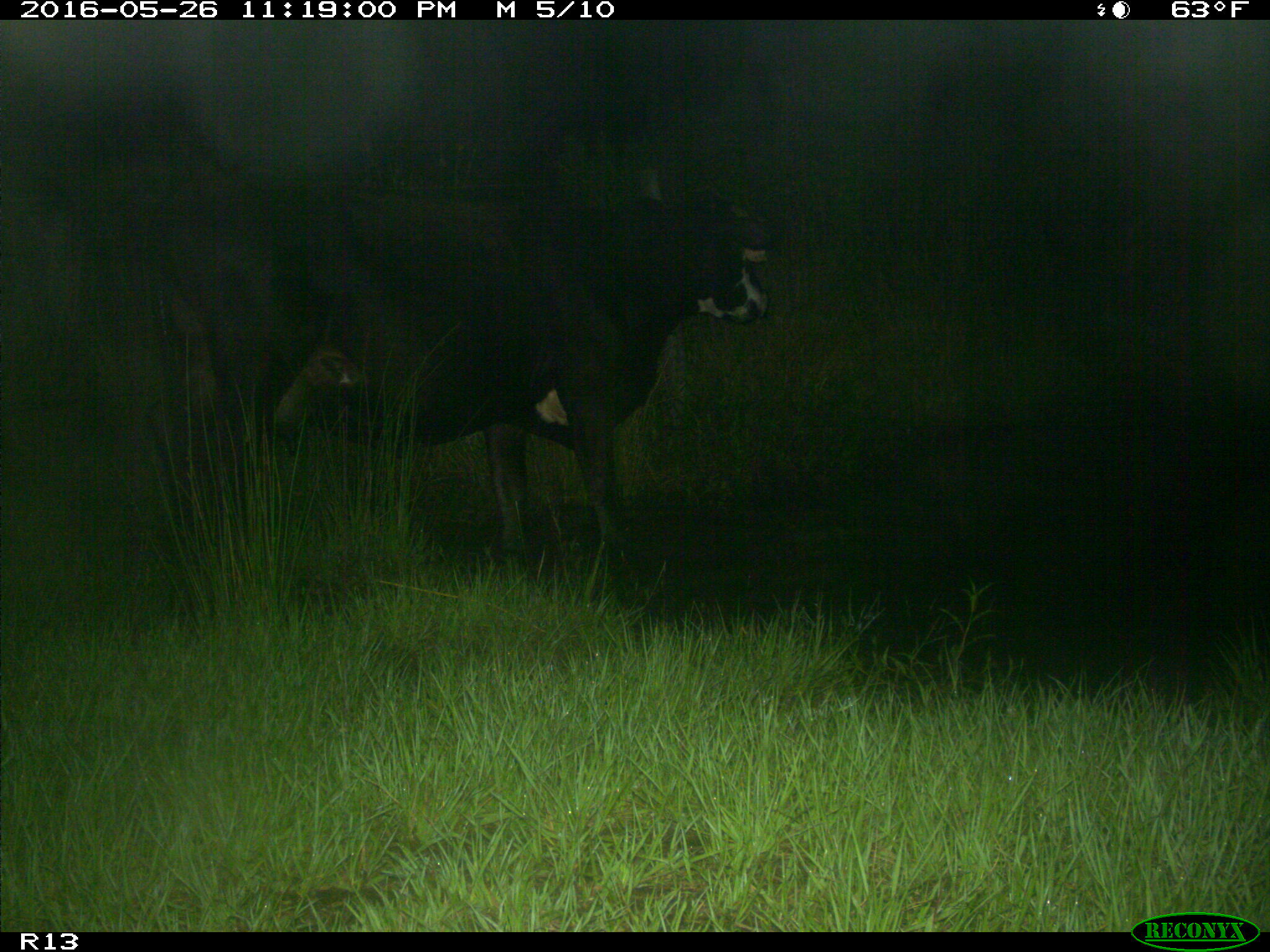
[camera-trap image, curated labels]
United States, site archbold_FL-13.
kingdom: Animalia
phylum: Chordata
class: Mammalia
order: Artiodactyla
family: Bovidae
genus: Bos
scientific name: Bos taurus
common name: domestic cow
Bos taurus (domestic cow).